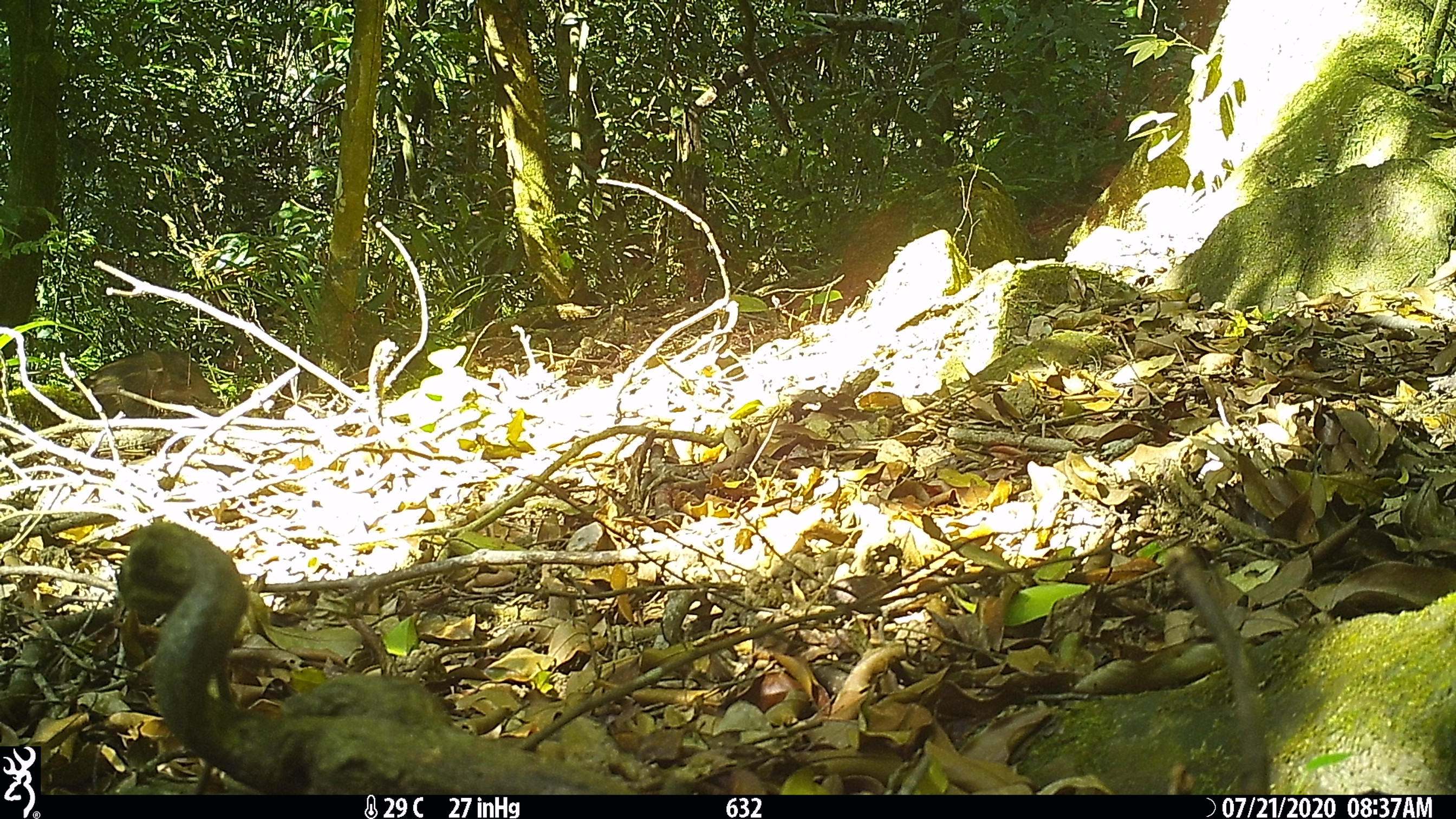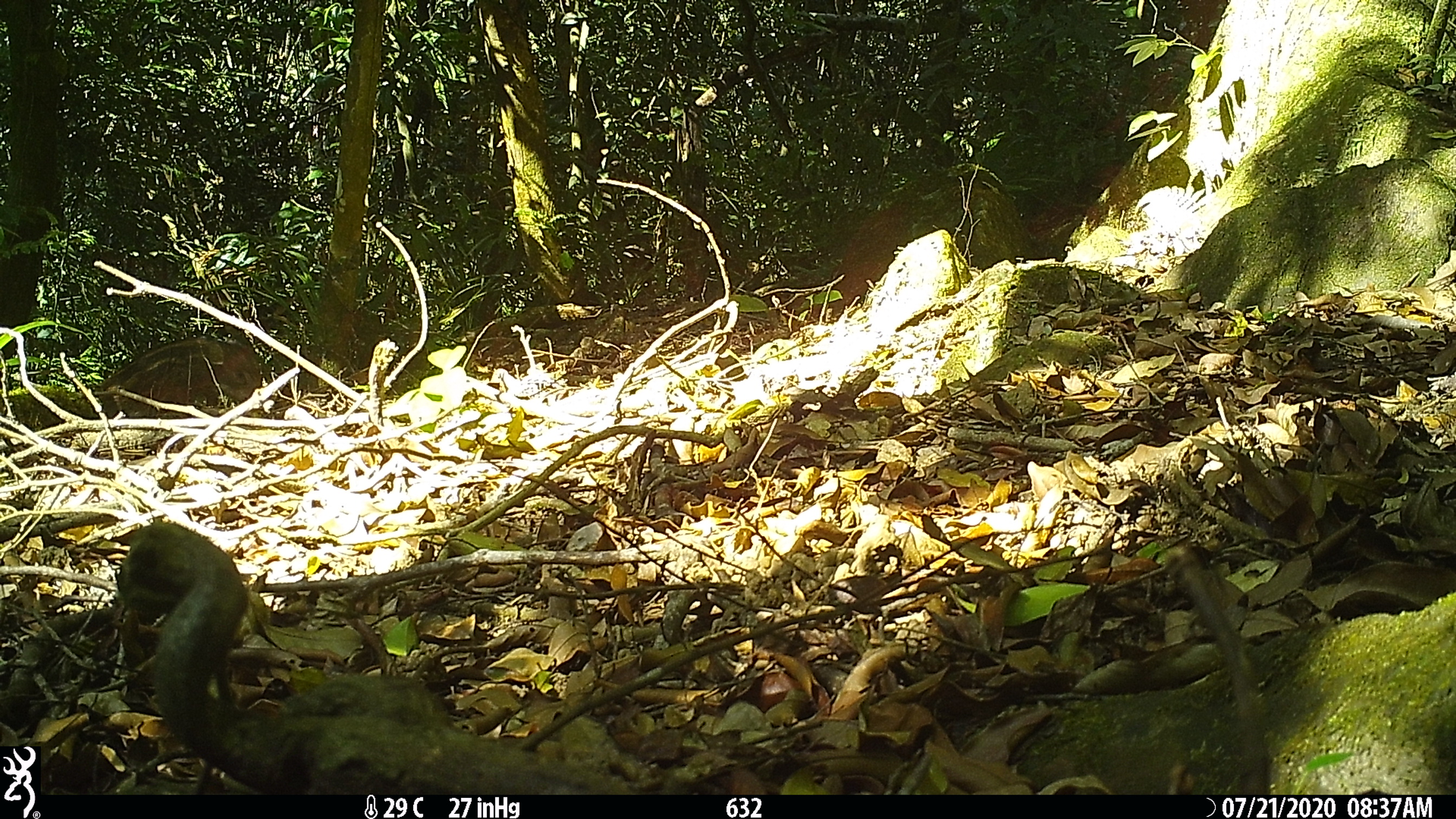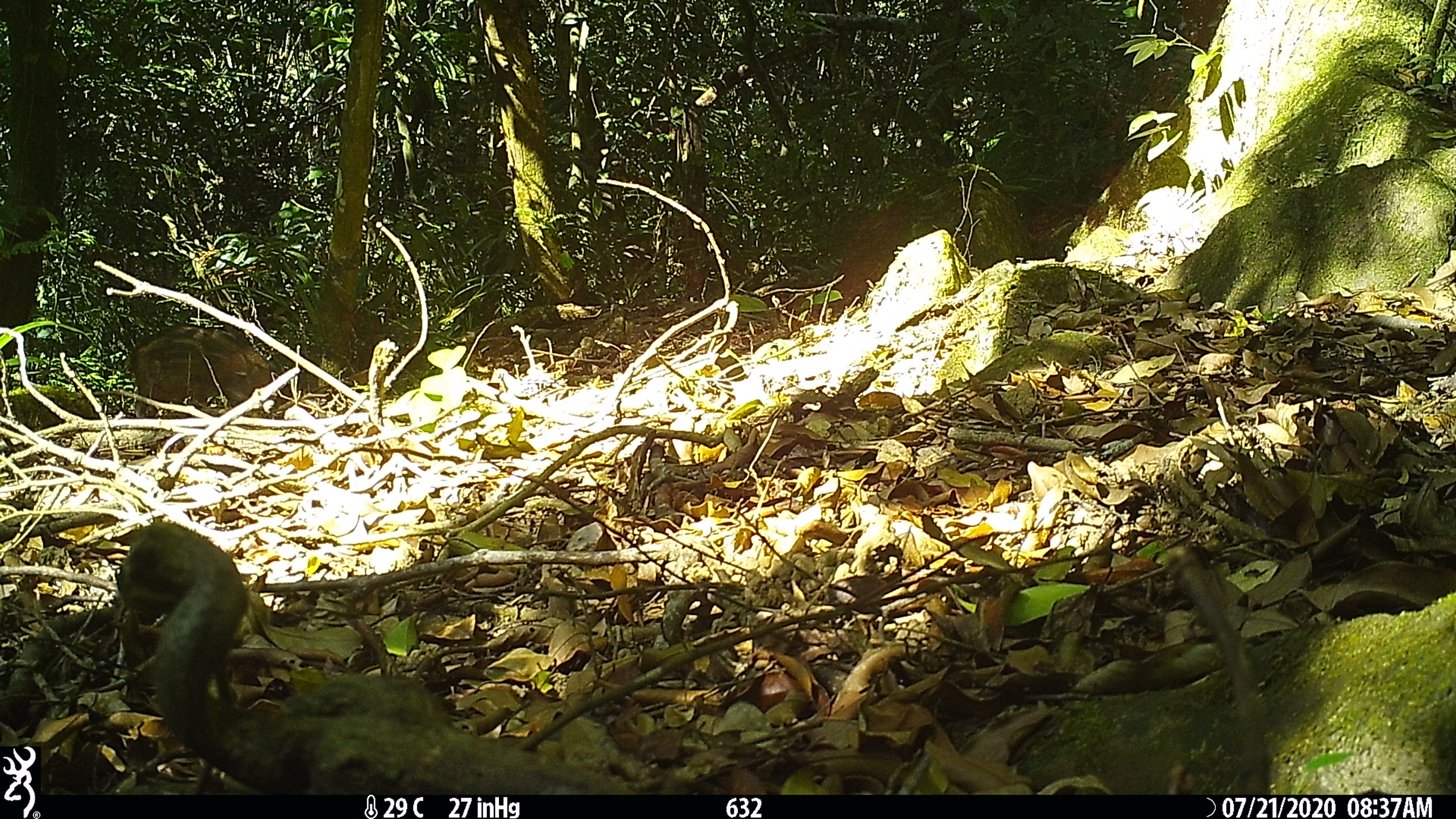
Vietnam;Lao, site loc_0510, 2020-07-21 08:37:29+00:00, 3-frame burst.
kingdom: Animalia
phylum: Chordata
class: Mammalia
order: Artiodactyla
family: Suidae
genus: Sus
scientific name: Sus scrofa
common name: eurasian wild pig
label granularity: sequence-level